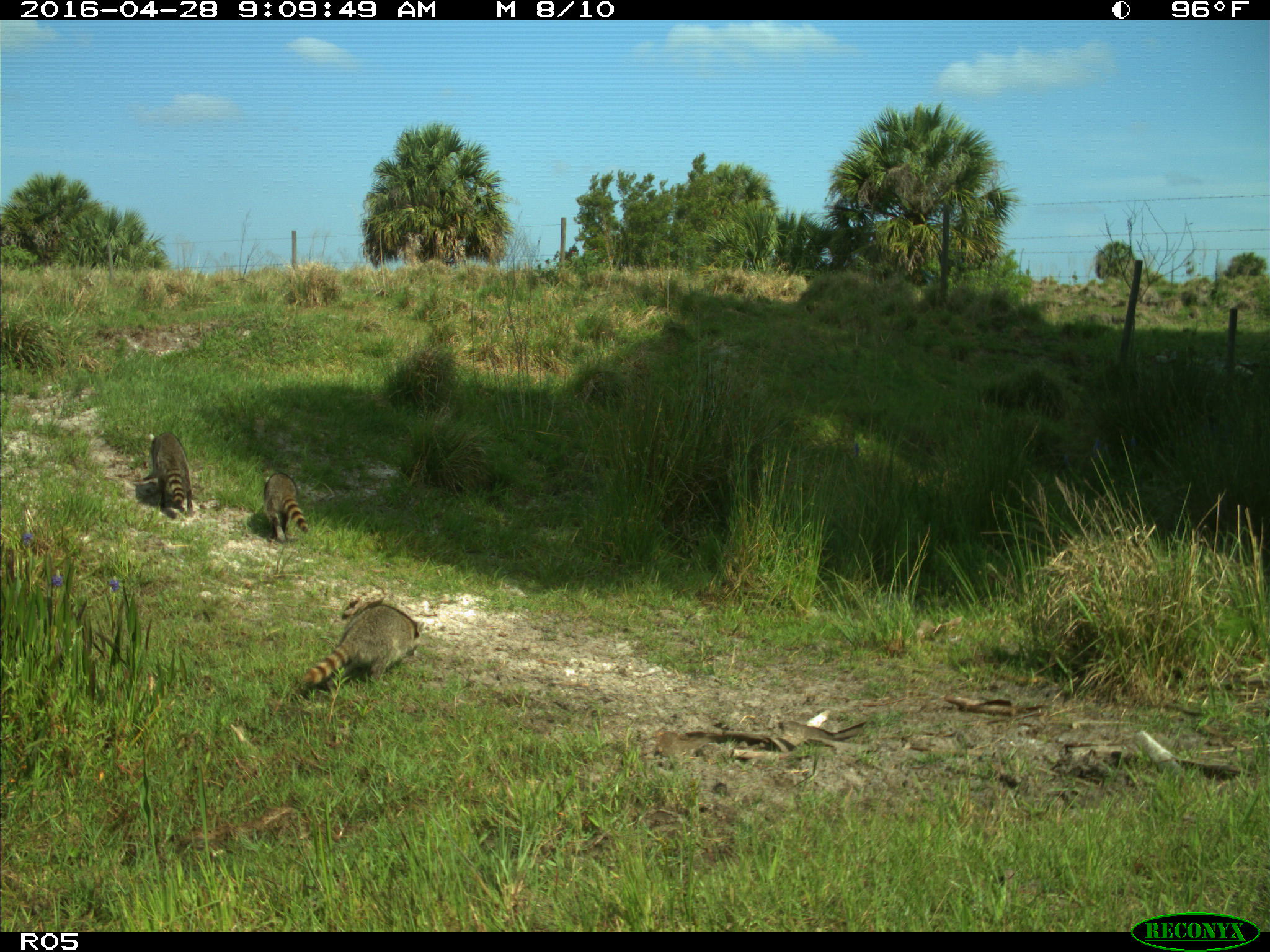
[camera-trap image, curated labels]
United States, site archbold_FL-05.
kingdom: Animalia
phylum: Chordata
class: Mammalia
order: Carnivora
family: Procyonidae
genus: Procyon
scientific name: Procyon lotor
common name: common raccoon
Procyon lotor (common raccoon).